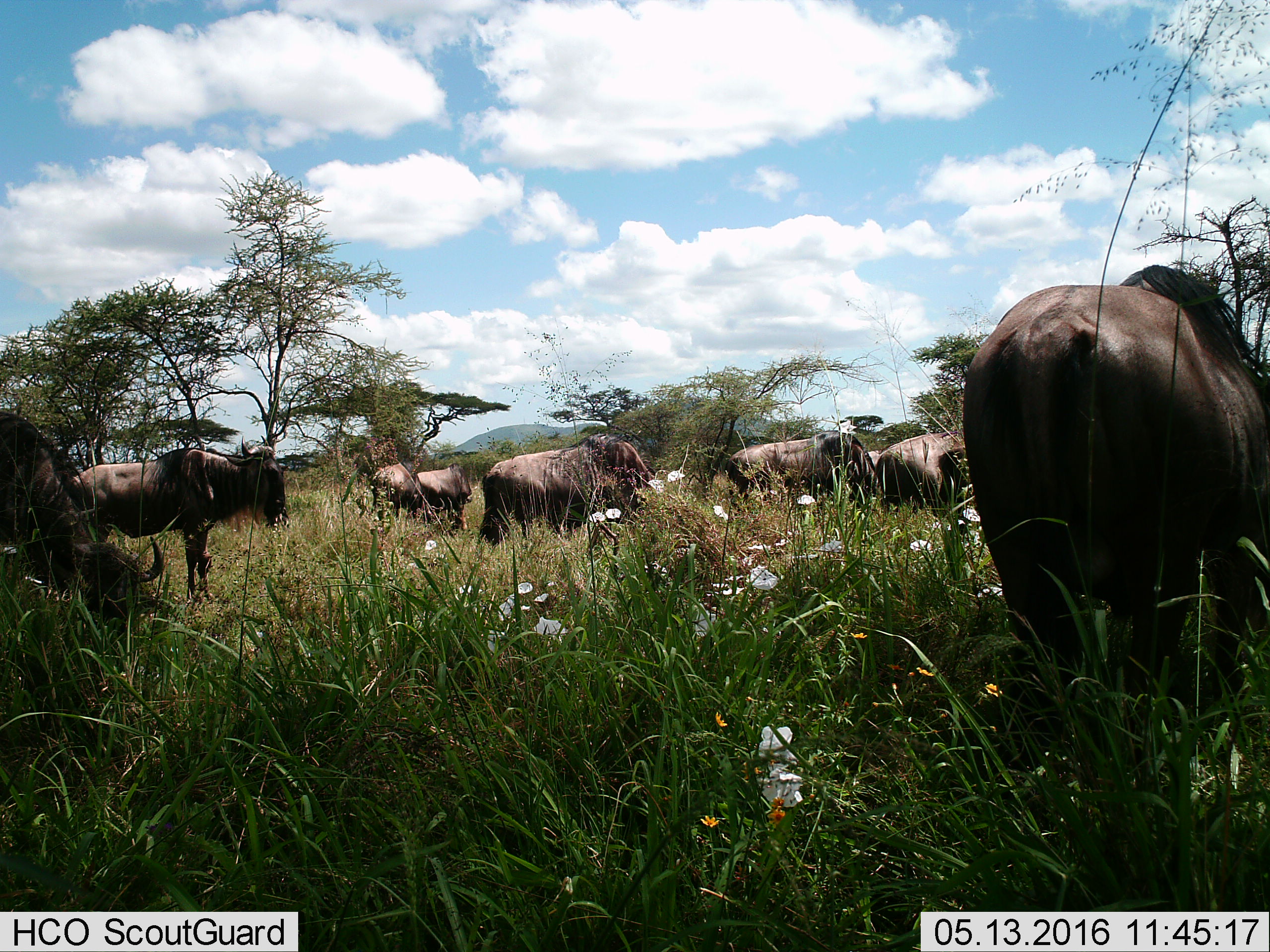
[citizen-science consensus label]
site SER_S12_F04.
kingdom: Animalia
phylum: Chordata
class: Mammalia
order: Artiodactyla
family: Bovidae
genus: Connochaetes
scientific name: Connochaetes taurinus taurinus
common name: blue wildebeest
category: wildebeestblue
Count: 9.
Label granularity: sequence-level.